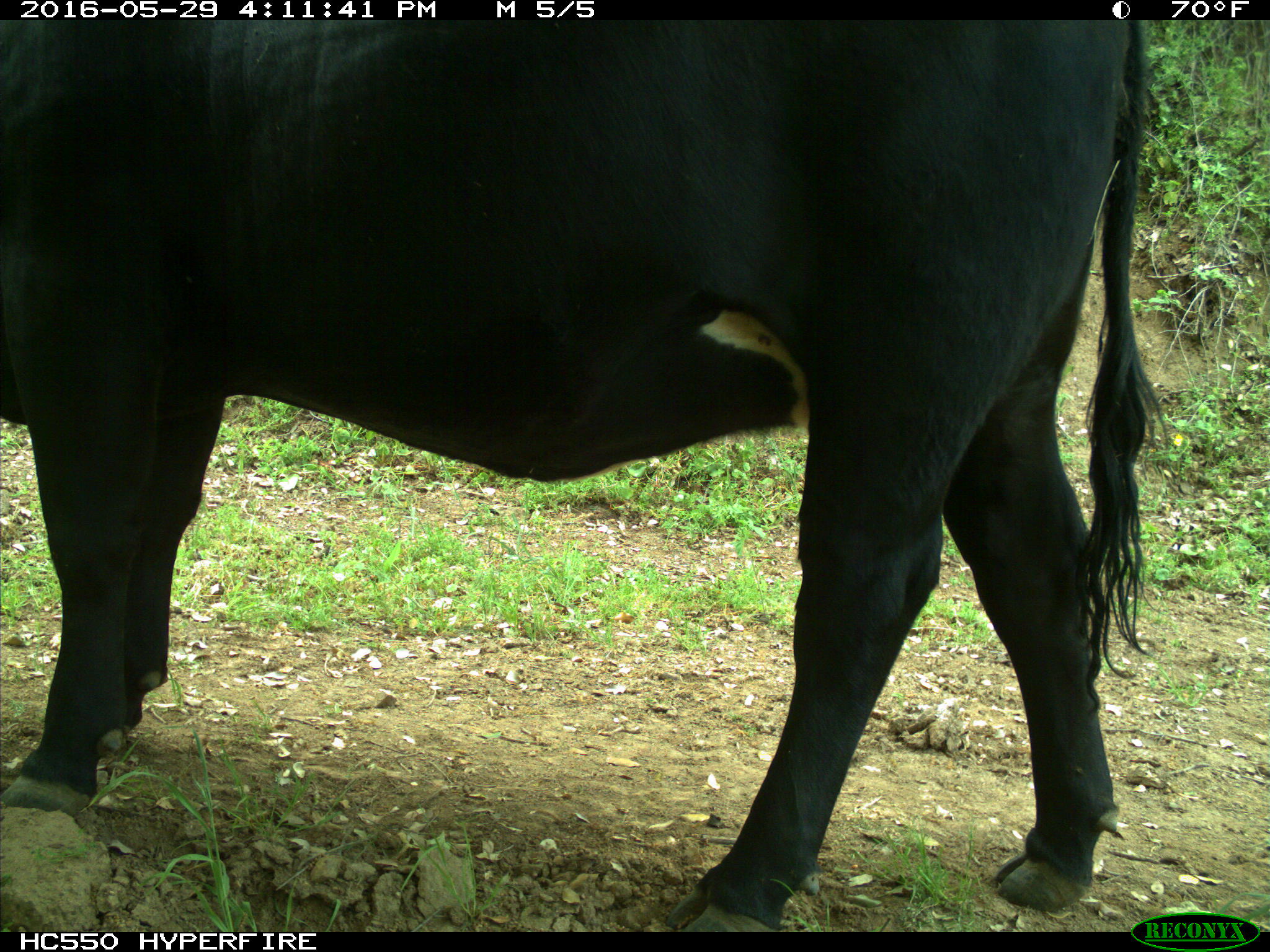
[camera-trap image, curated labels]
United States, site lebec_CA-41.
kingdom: Animalia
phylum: Chordata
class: Mammalia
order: Artiodactyla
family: Bovidae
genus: Bos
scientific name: Bos taurus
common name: domestic cow